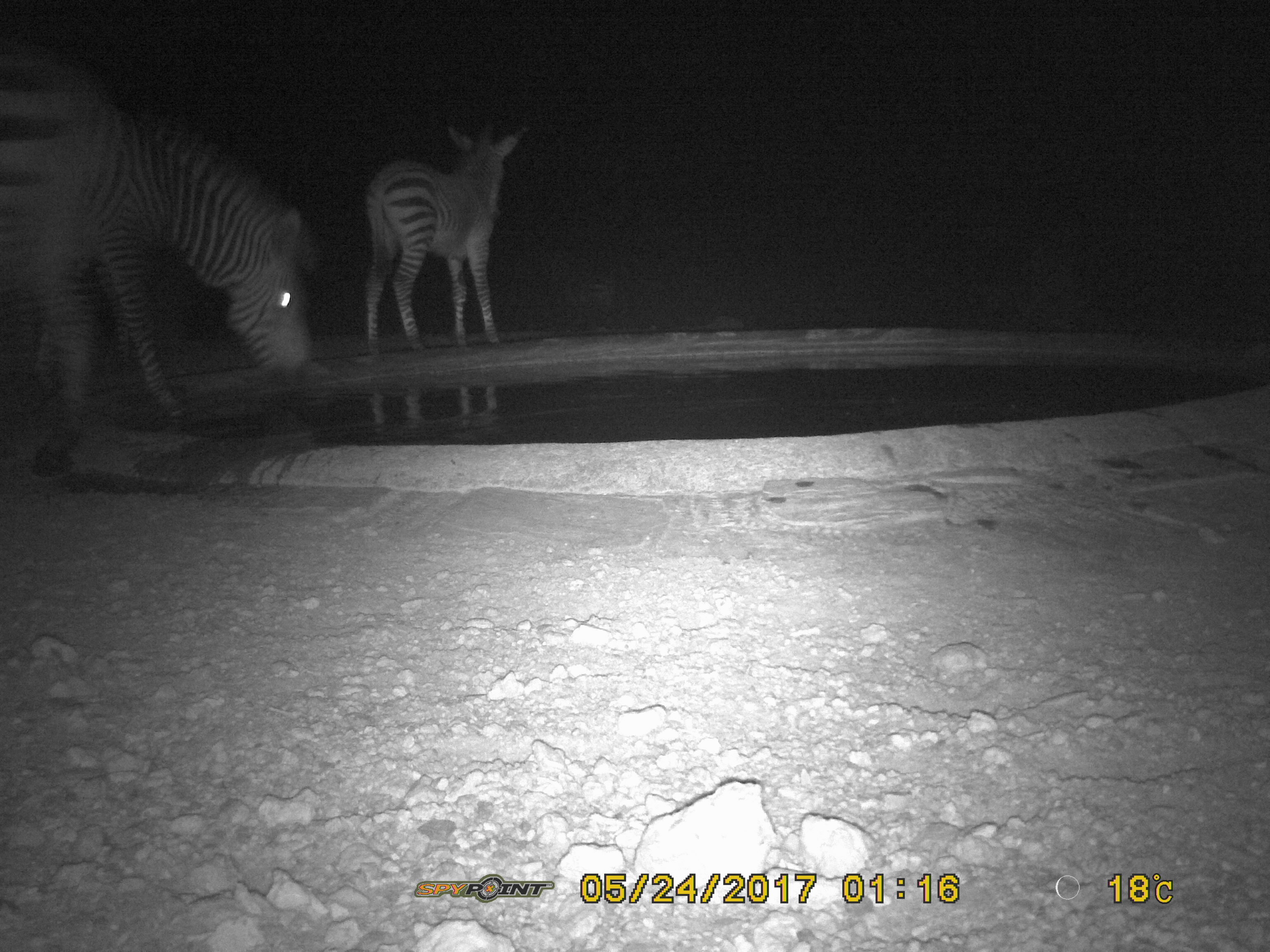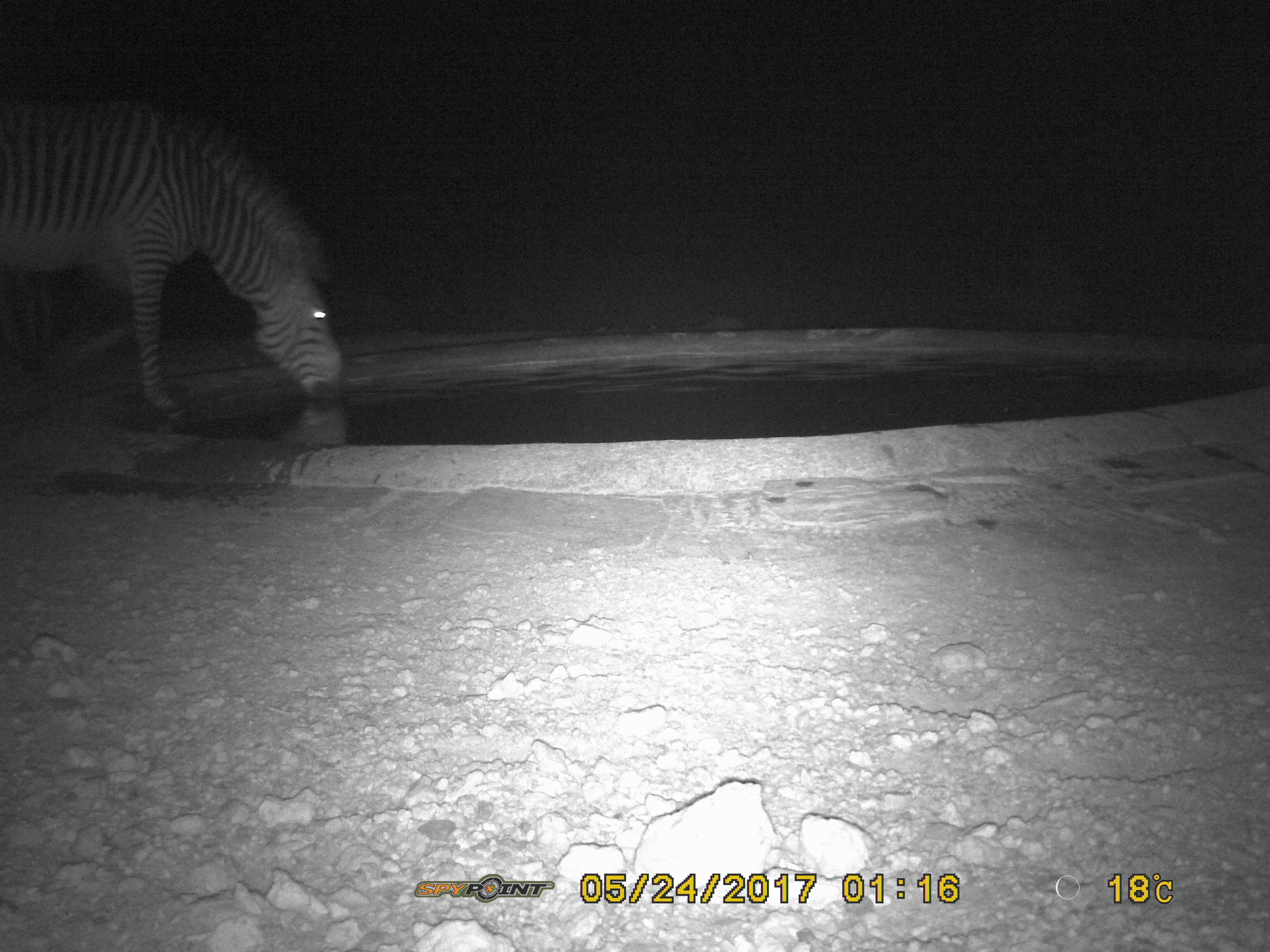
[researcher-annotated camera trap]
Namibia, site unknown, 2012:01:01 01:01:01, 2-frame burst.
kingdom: Animalia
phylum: Chordata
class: Mammalia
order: Perissodactyla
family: Equidae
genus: Equus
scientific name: Equus zebra hartmannae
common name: hartmann's mountain zebra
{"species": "Equus zebra hartmannae (hartmann's mountain zebra)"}